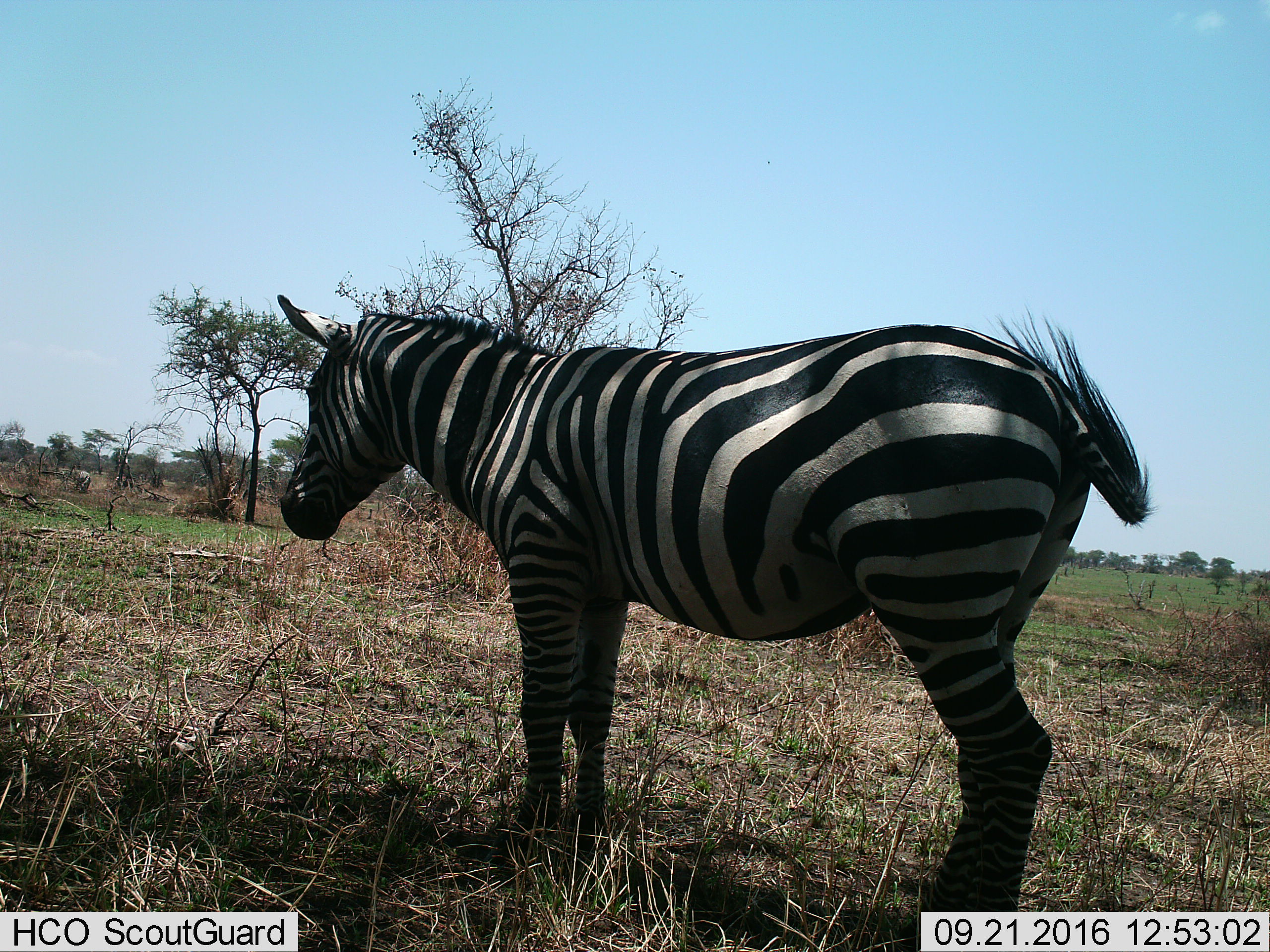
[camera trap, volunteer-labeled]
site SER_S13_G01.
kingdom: Animalia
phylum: Chordata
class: Mammalia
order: Perissodactyla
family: Equidae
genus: Equus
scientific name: Equus quagga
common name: plains zebra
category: zebraplains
Zebraplains (plains zebra) (Equus quagga), count 1. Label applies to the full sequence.